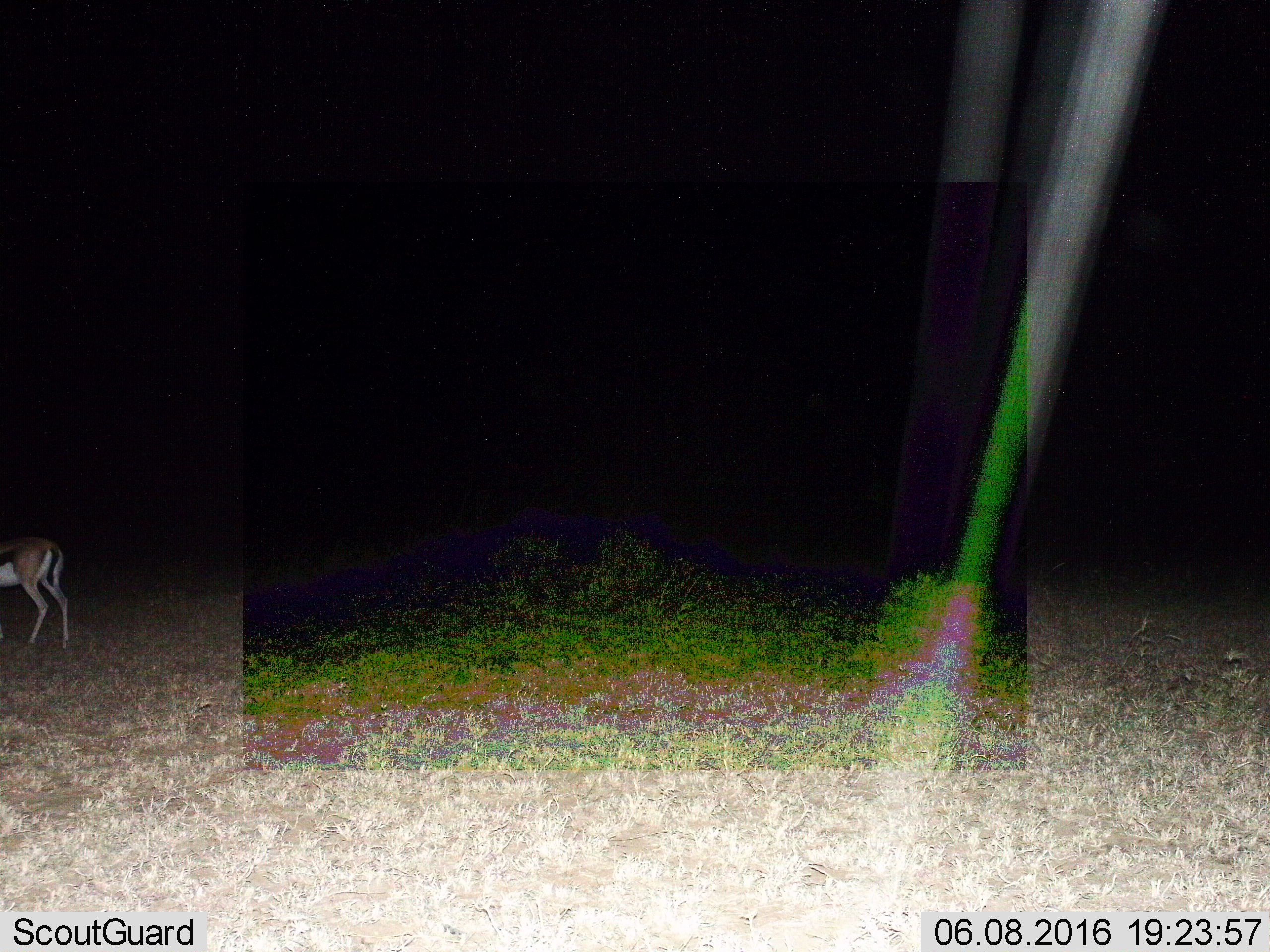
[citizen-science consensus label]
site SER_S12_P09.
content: unidentified animal